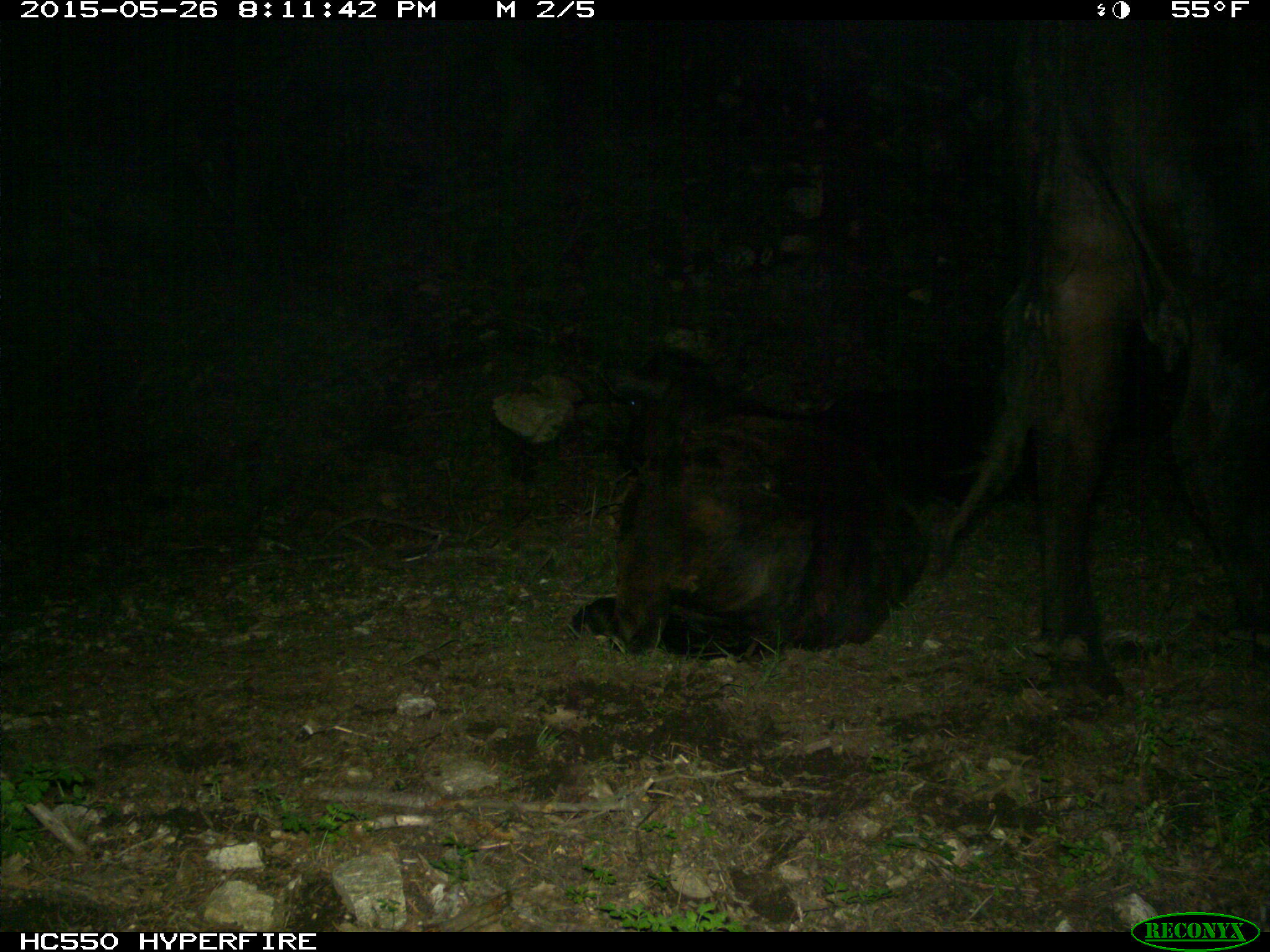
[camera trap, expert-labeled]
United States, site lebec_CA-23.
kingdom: Animalia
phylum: Chordata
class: Mammalia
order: Artiodactyla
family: Bovidae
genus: Bos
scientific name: Bos taurus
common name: domestic cow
Bos taurus (domestic cow).